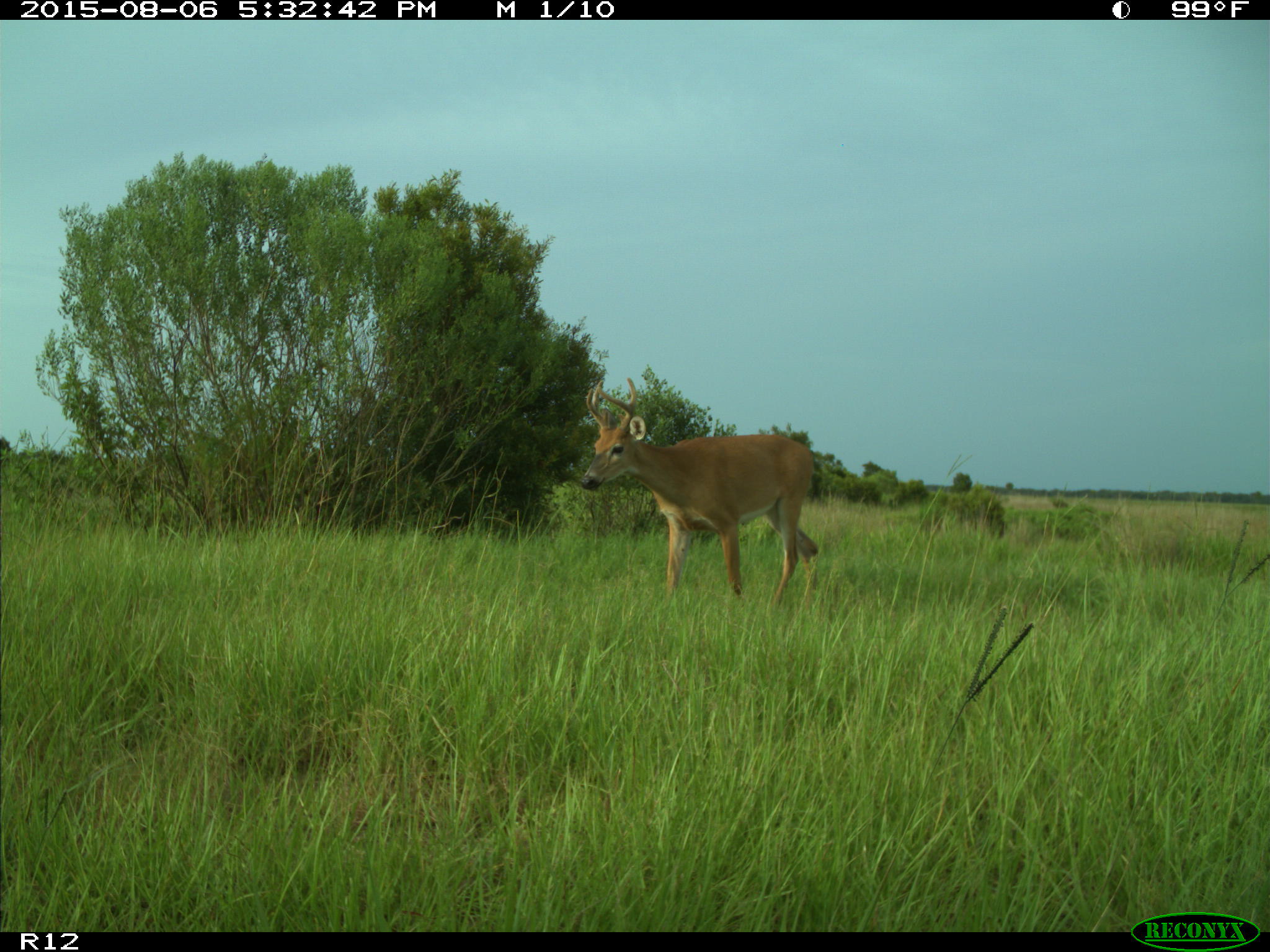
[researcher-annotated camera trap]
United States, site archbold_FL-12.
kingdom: Animalia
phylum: Chordata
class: Mammalia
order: Artiodactyla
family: Cervidae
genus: Odocoileus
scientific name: Odocoileus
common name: deer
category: unidentified deer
Unidentified deer (deer) (Odocoileus).